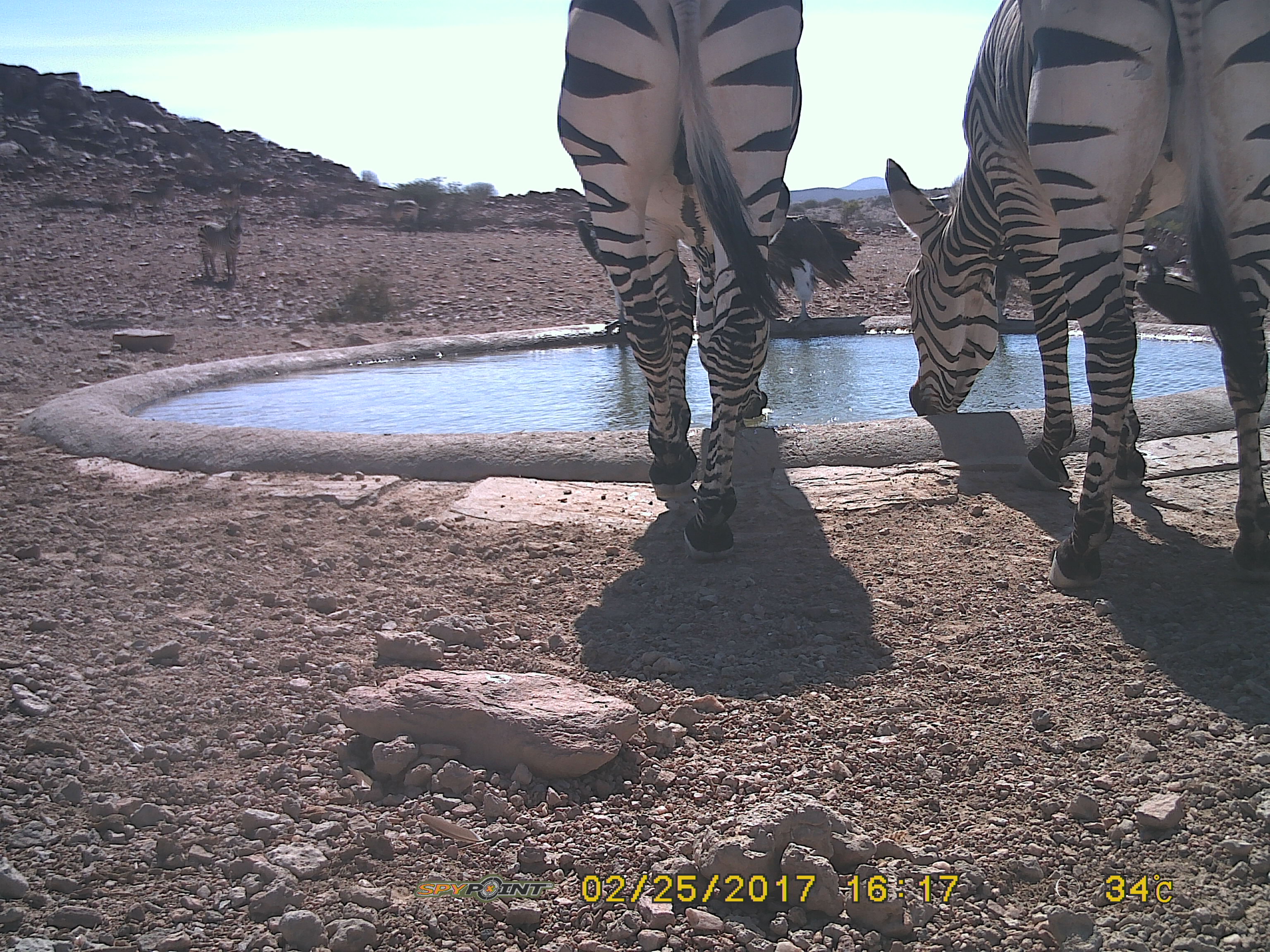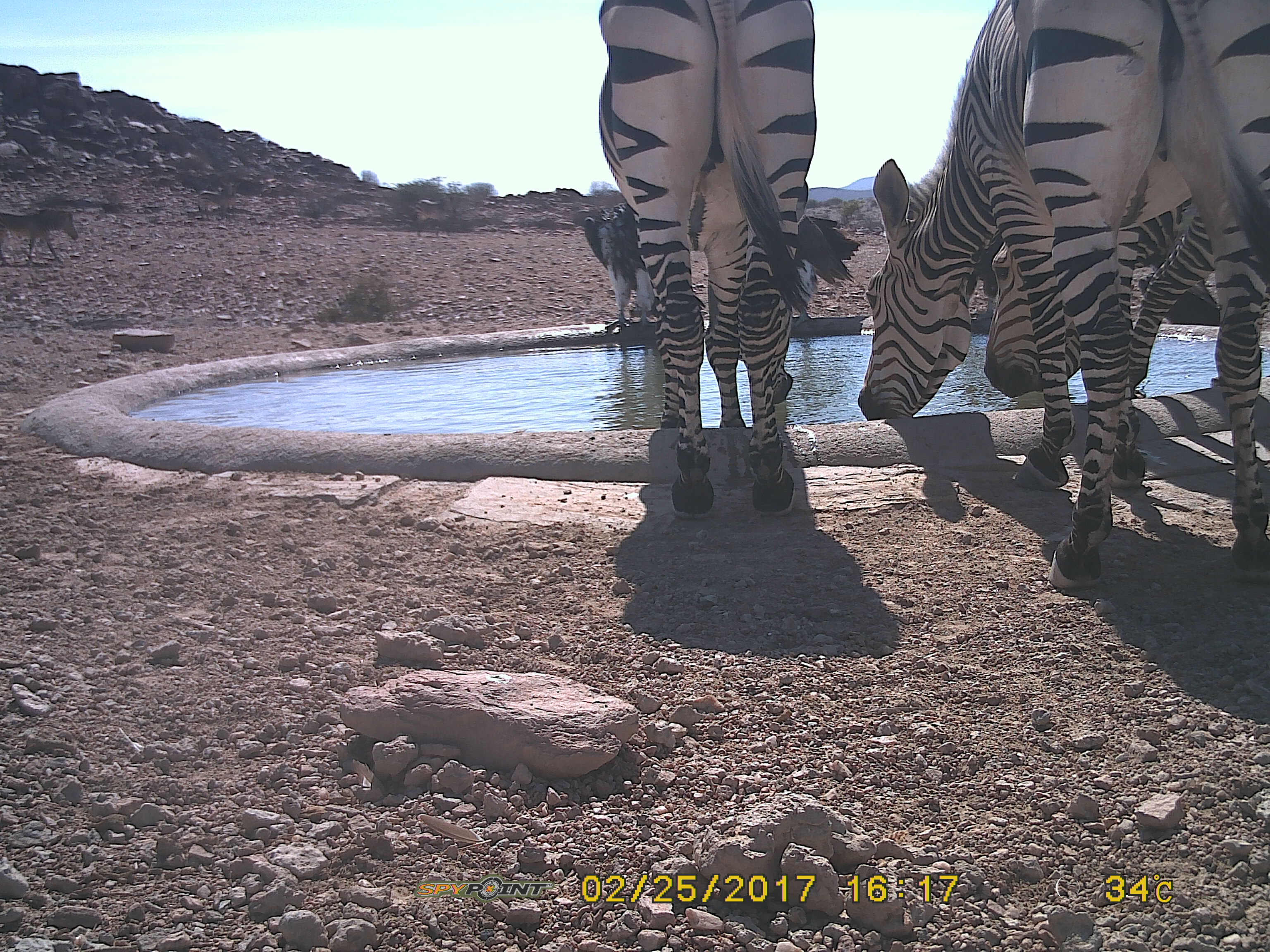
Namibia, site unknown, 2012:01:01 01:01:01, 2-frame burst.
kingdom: Animalia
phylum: Chordata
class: Mammalia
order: Perissodactyla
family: Equidae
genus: Equus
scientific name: Equus zebra hartmannae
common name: hartmann's mountain zebra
Equus zebra hartmannae (hartmann's mountain zebra).